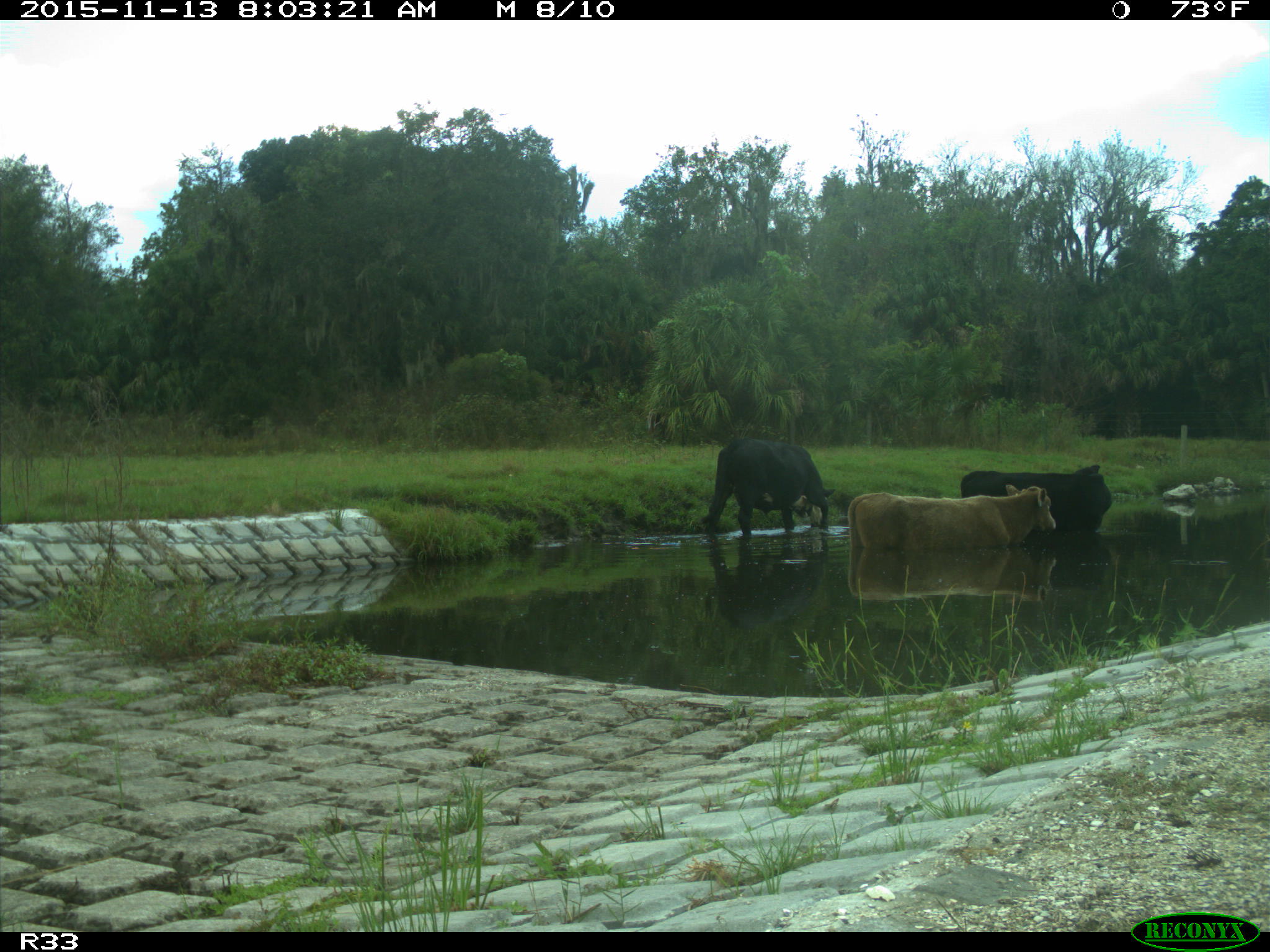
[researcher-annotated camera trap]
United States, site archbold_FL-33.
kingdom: Animalia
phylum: Chordata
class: Mammalia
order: Artiodactyla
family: Bovidae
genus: Bos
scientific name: Bos taurus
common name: domestic cow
Bos taurus (domestic cow).